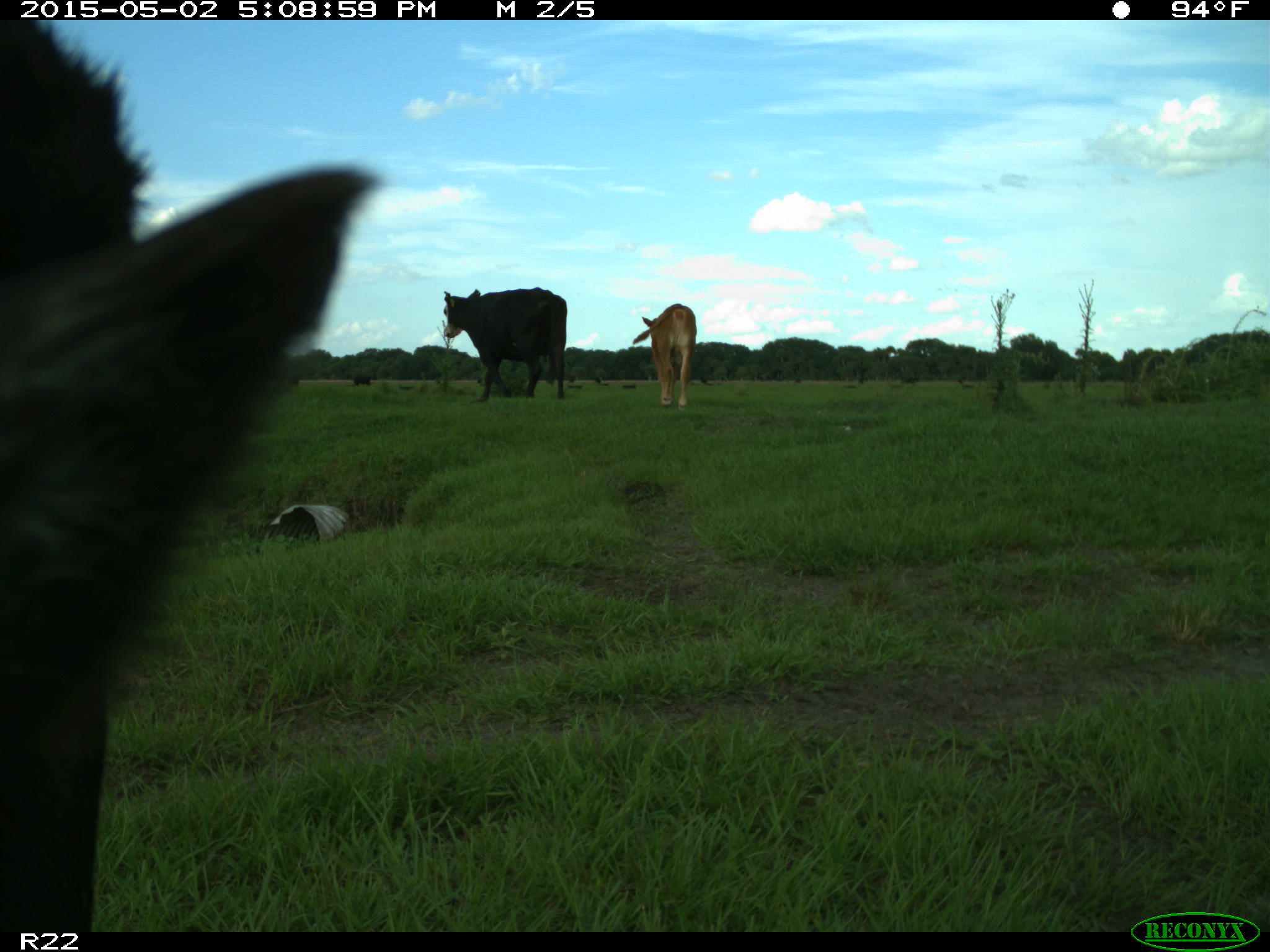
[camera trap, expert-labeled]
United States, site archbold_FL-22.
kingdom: Animalia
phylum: Chordata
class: Mammalia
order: Artiodactyla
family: Bovidae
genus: Bos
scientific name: Bos taurus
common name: domestic cow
Bos taurus (domestic cow).